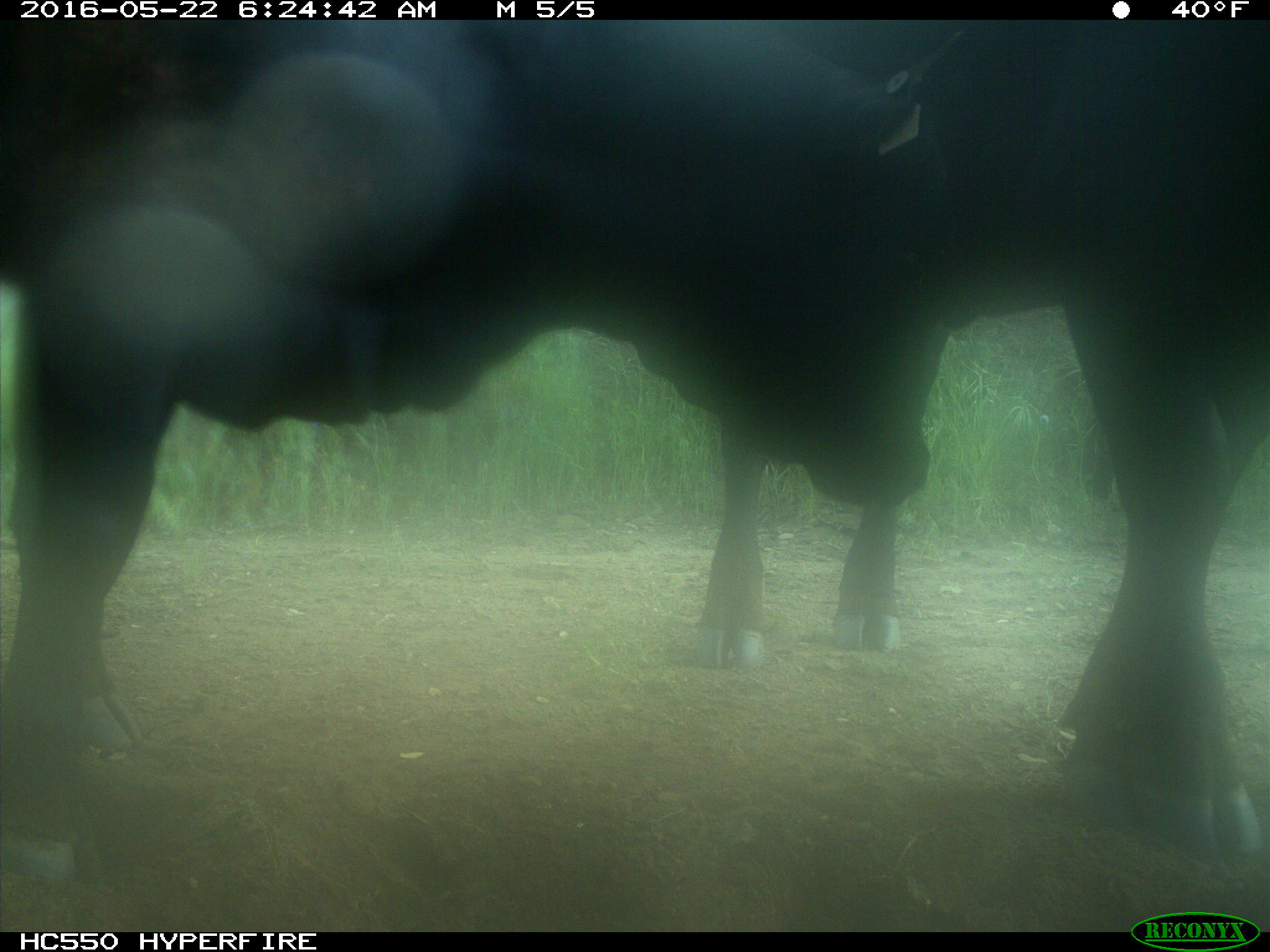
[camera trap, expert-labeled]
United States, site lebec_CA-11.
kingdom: Animalia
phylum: Chordata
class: Mammalia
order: Artiodactyla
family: Bovidae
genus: Bos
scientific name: Bos taurus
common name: domestic cow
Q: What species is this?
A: Bos taurus (domestic cow).